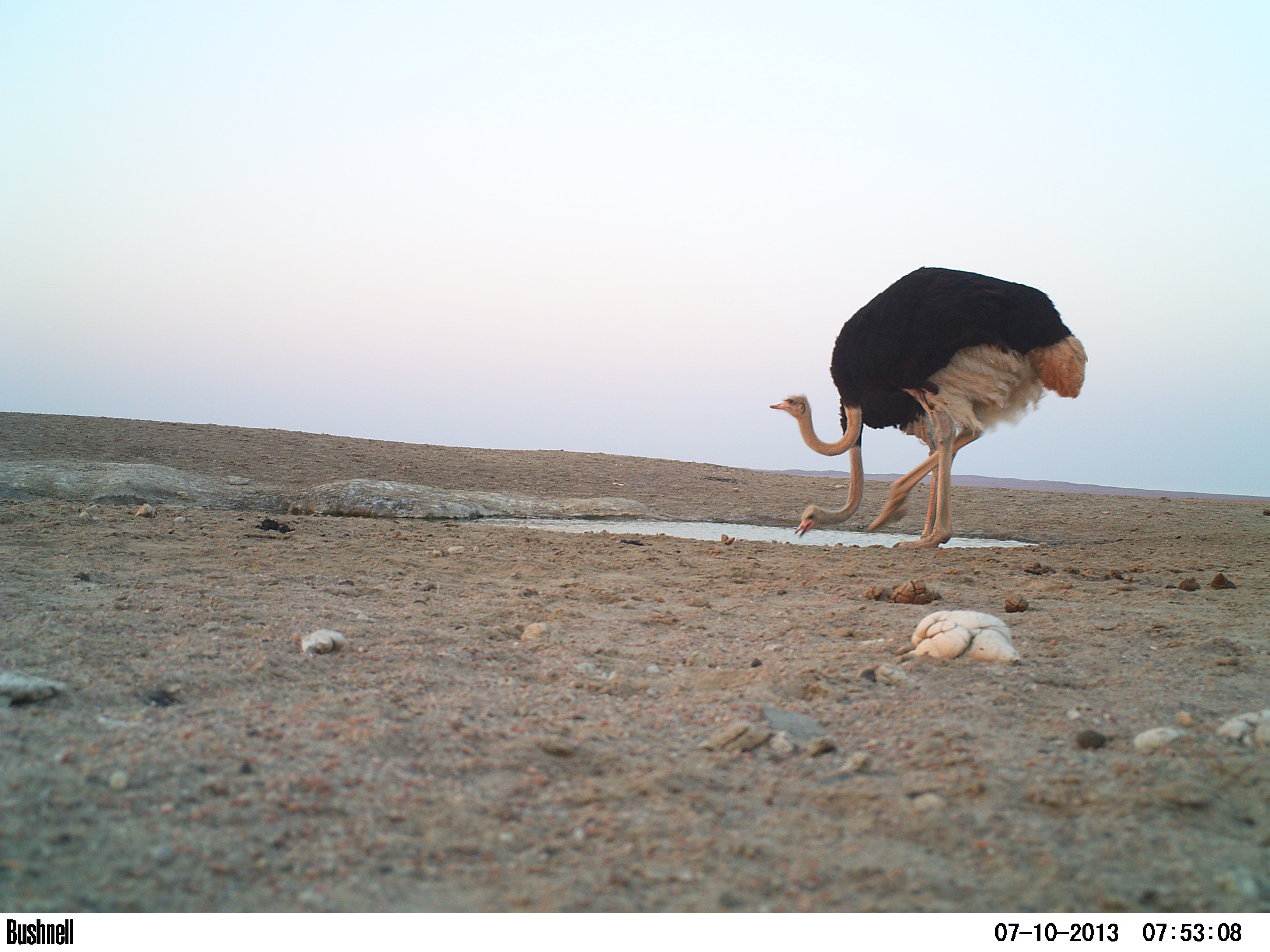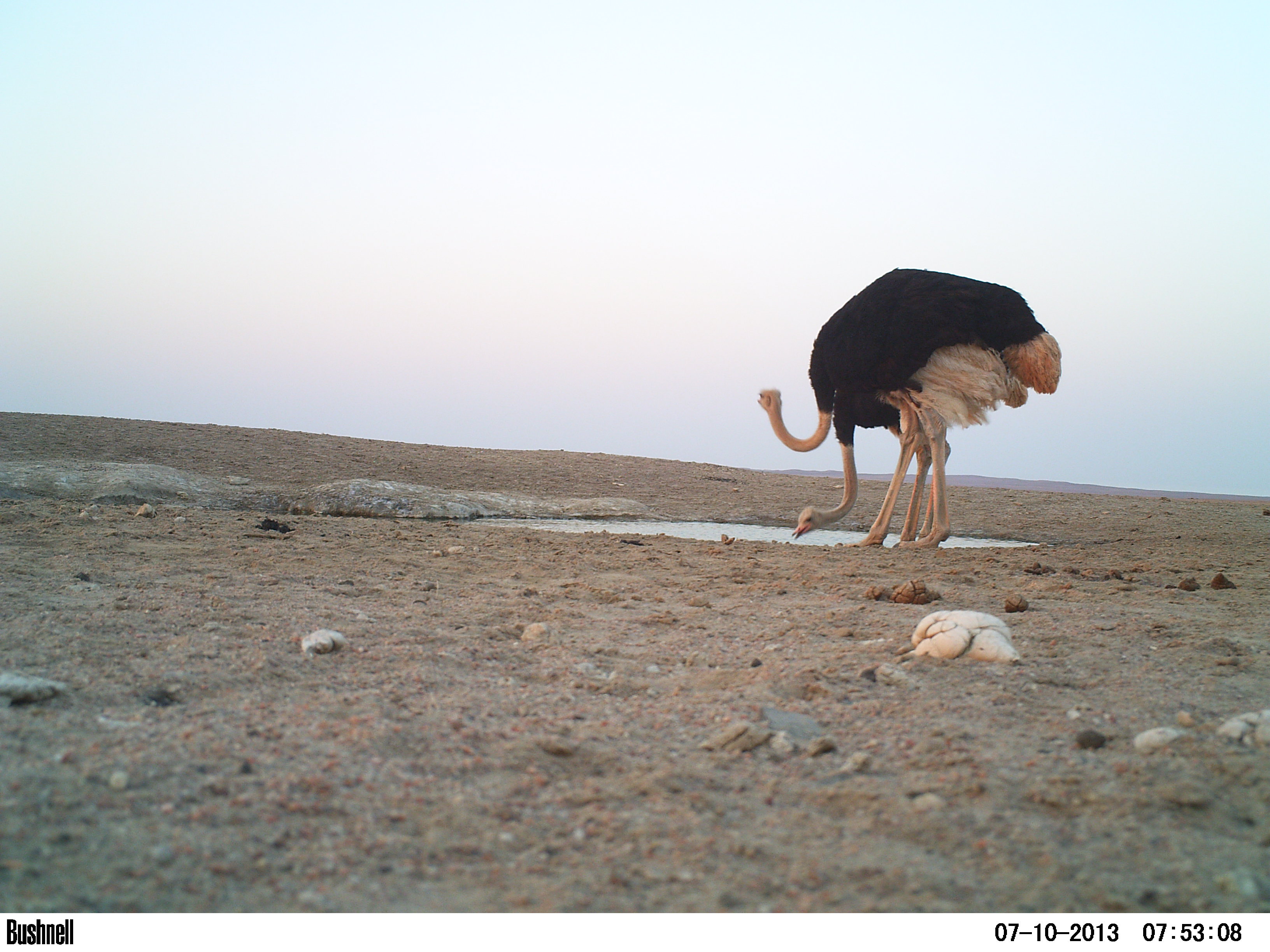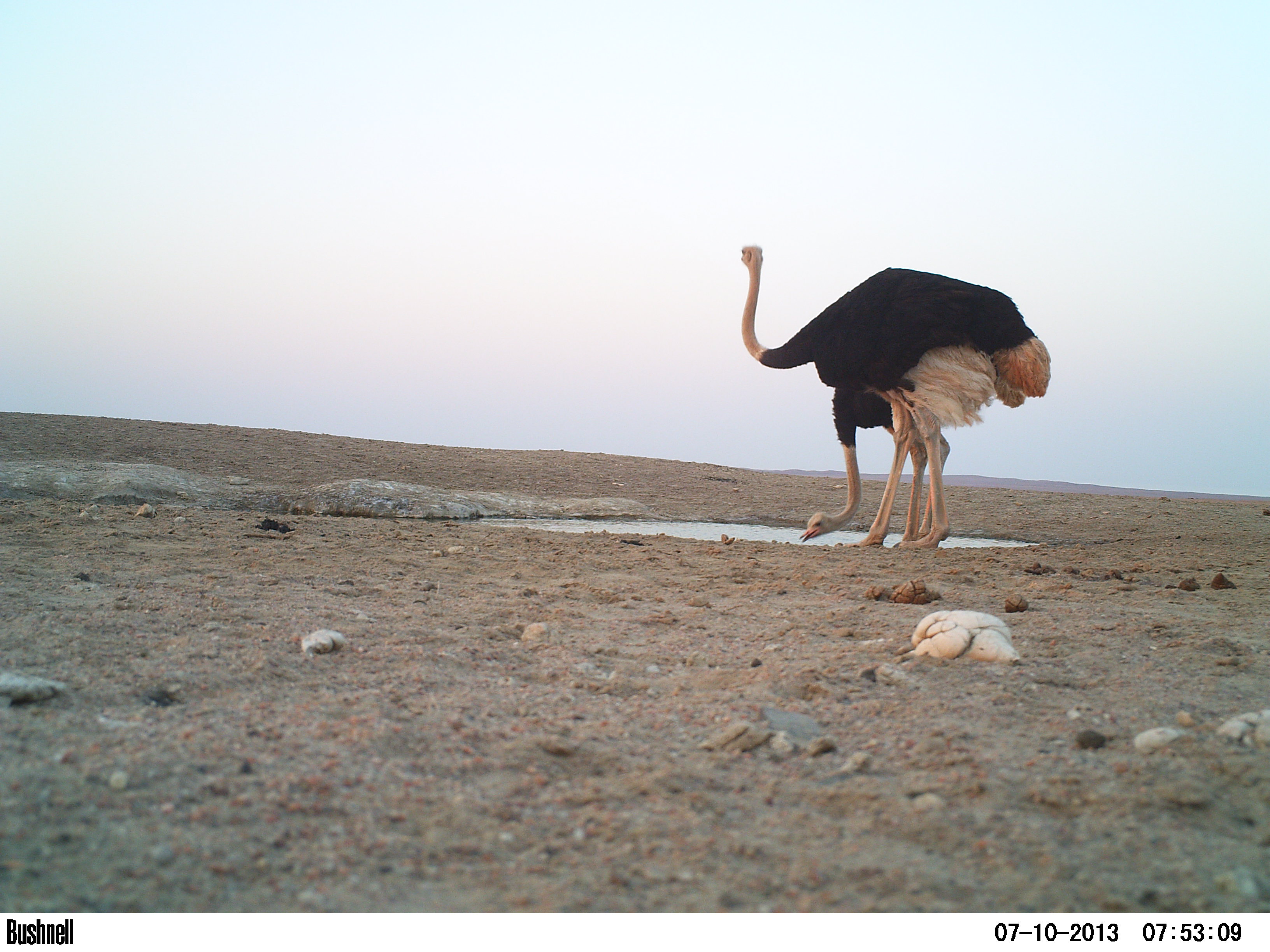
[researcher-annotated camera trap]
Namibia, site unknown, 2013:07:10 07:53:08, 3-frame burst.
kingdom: Animalia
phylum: Chordata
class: Aves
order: Struthioniformes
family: Struthionidae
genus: Struthio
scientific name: Struthio camelus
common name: common ostrich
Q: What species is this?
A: Struthio camelus (common ostrich).